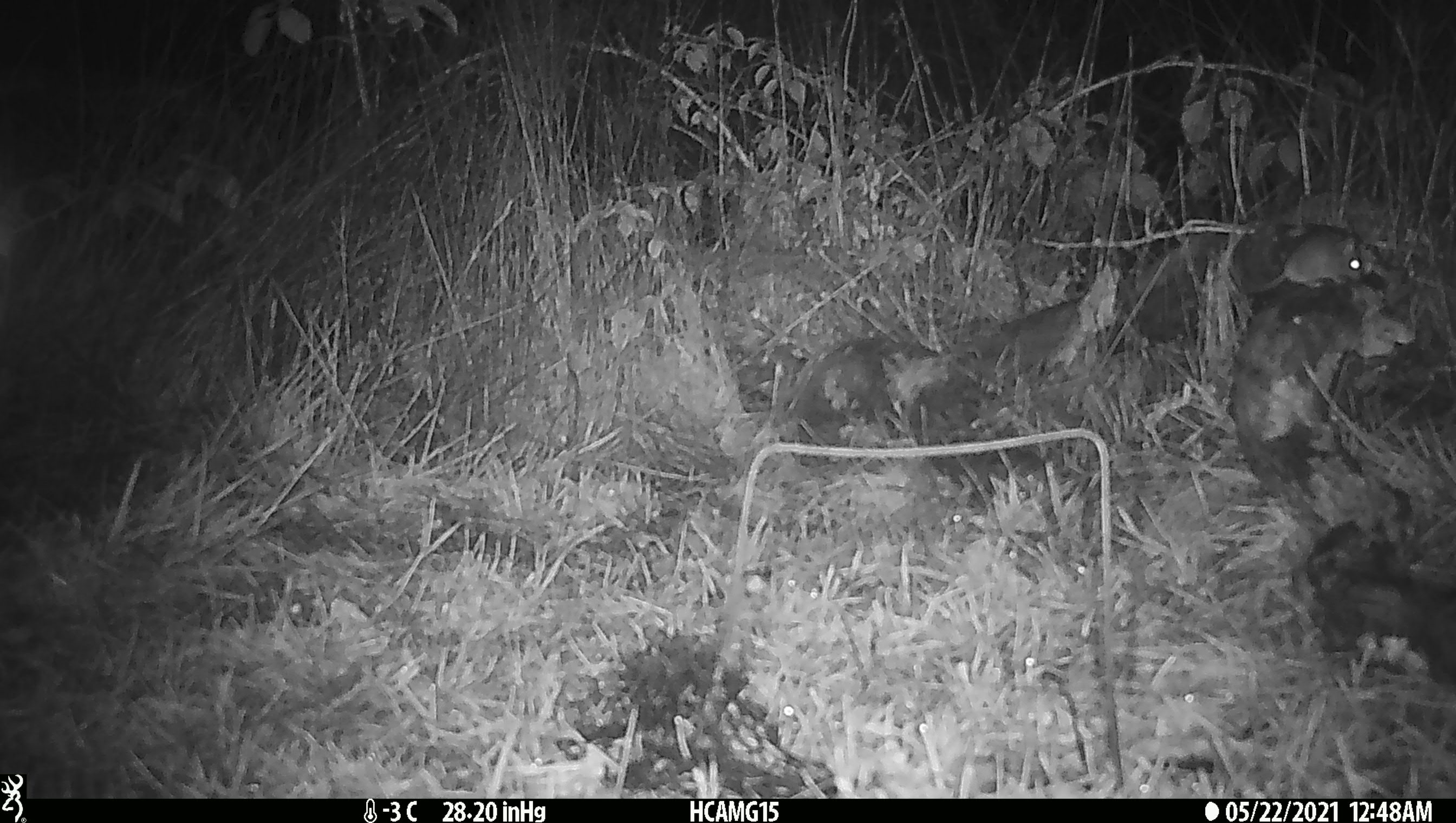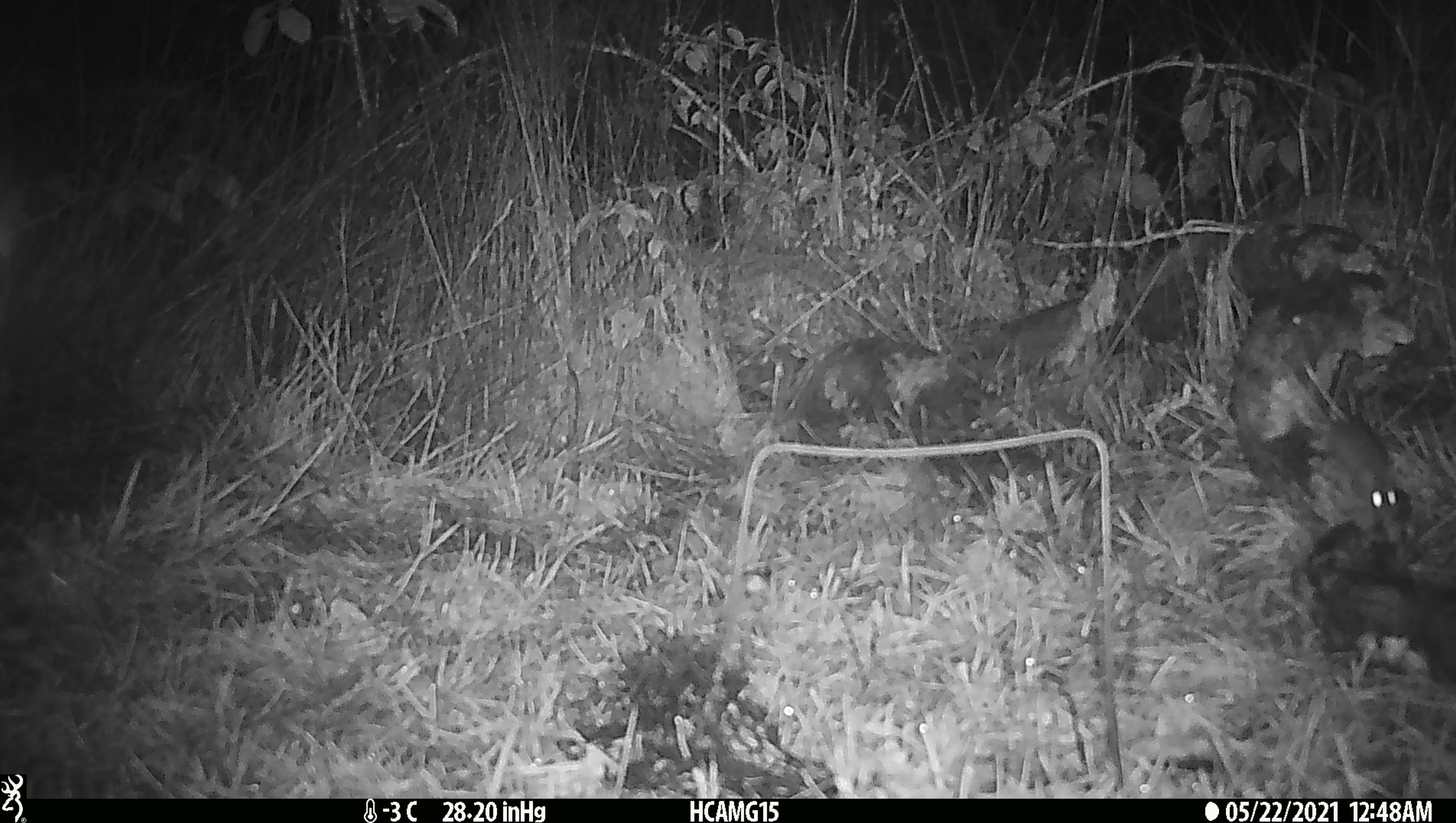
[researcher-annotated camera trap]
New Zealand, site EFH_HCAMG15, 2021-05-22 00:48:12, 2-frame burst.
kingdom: Animalia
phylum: Chordata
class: Mammalia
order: Rodentia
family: Muridae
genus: Mus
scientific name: Mus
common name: mouse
Mouse (Mus).